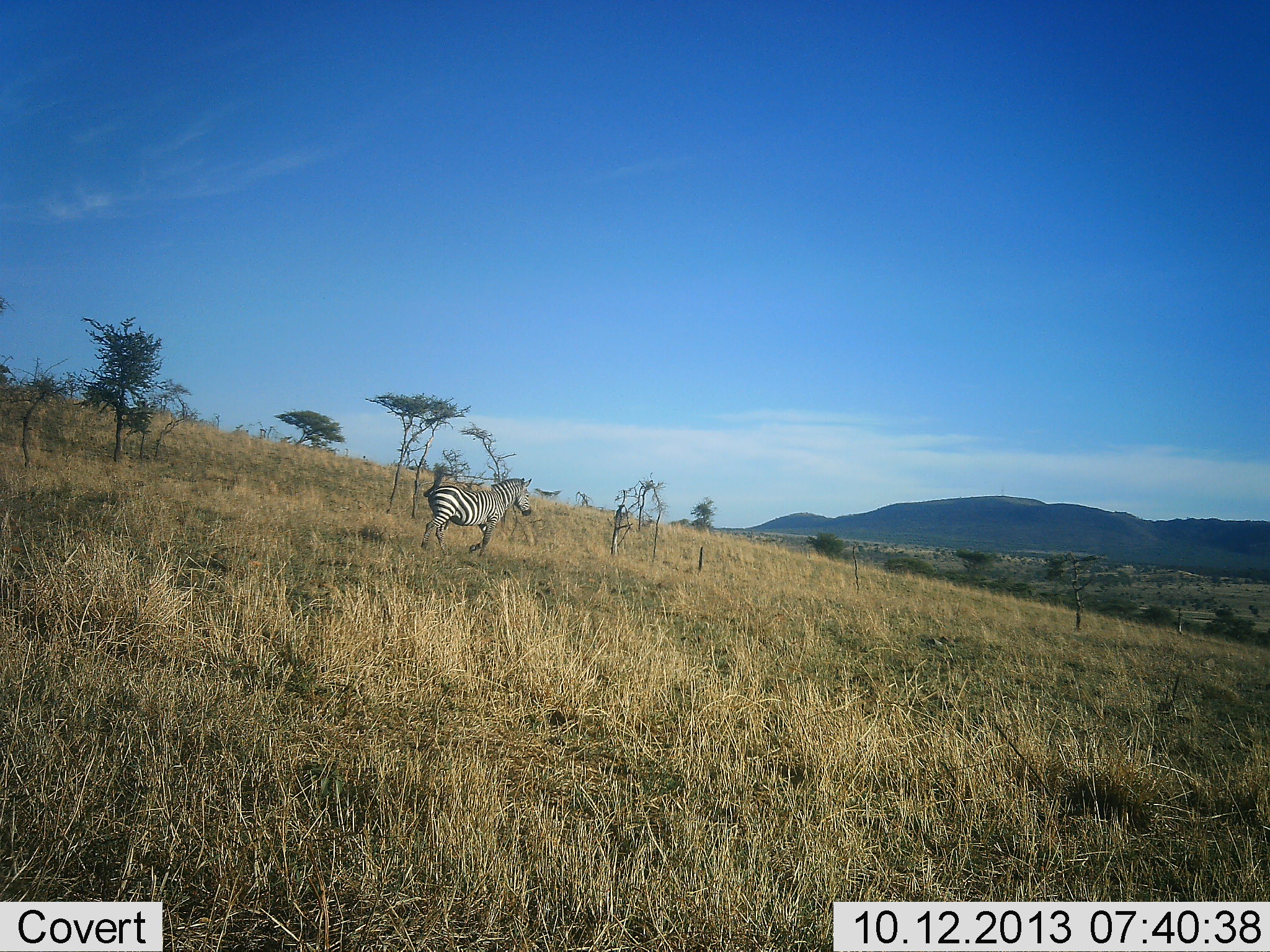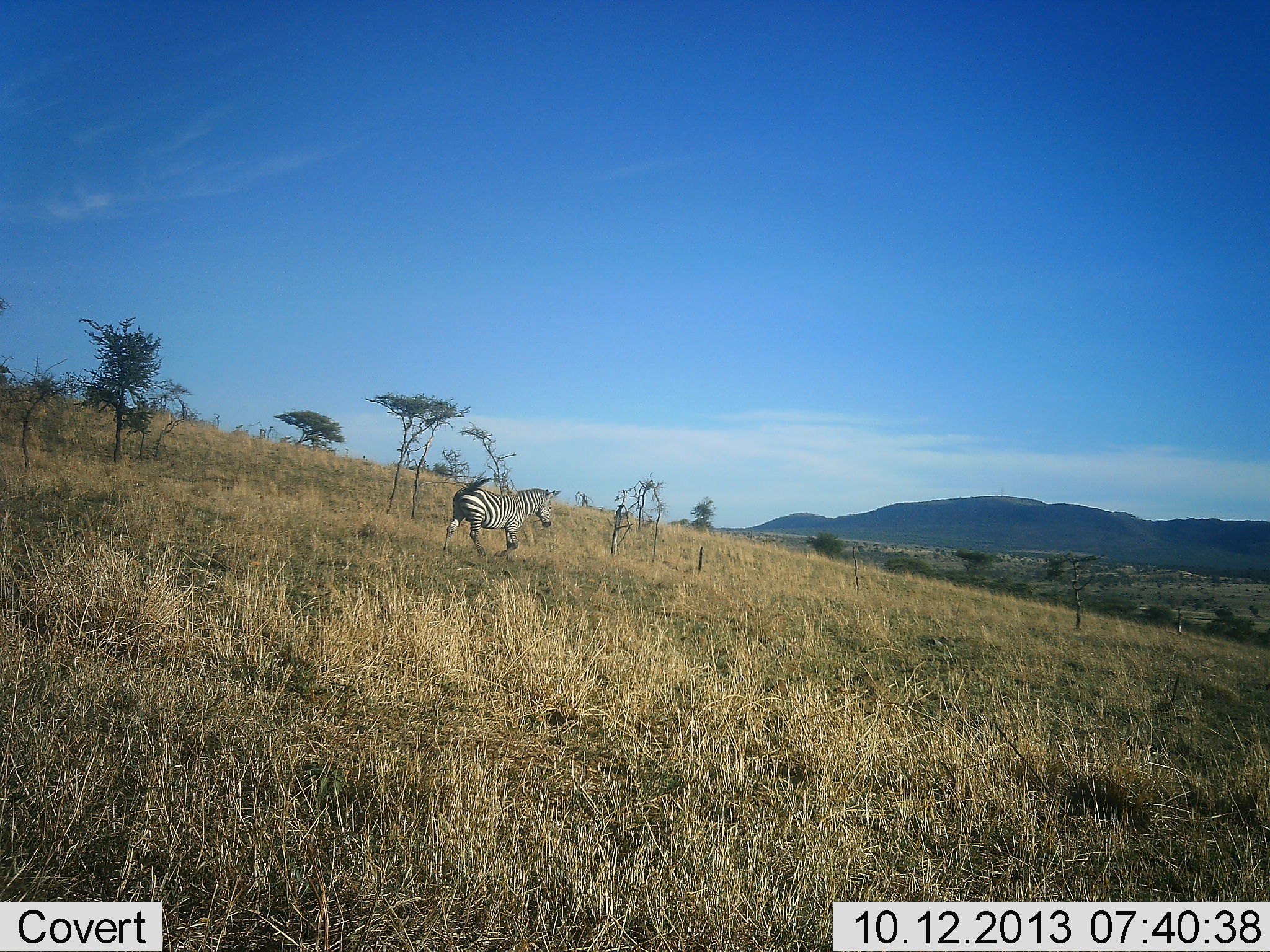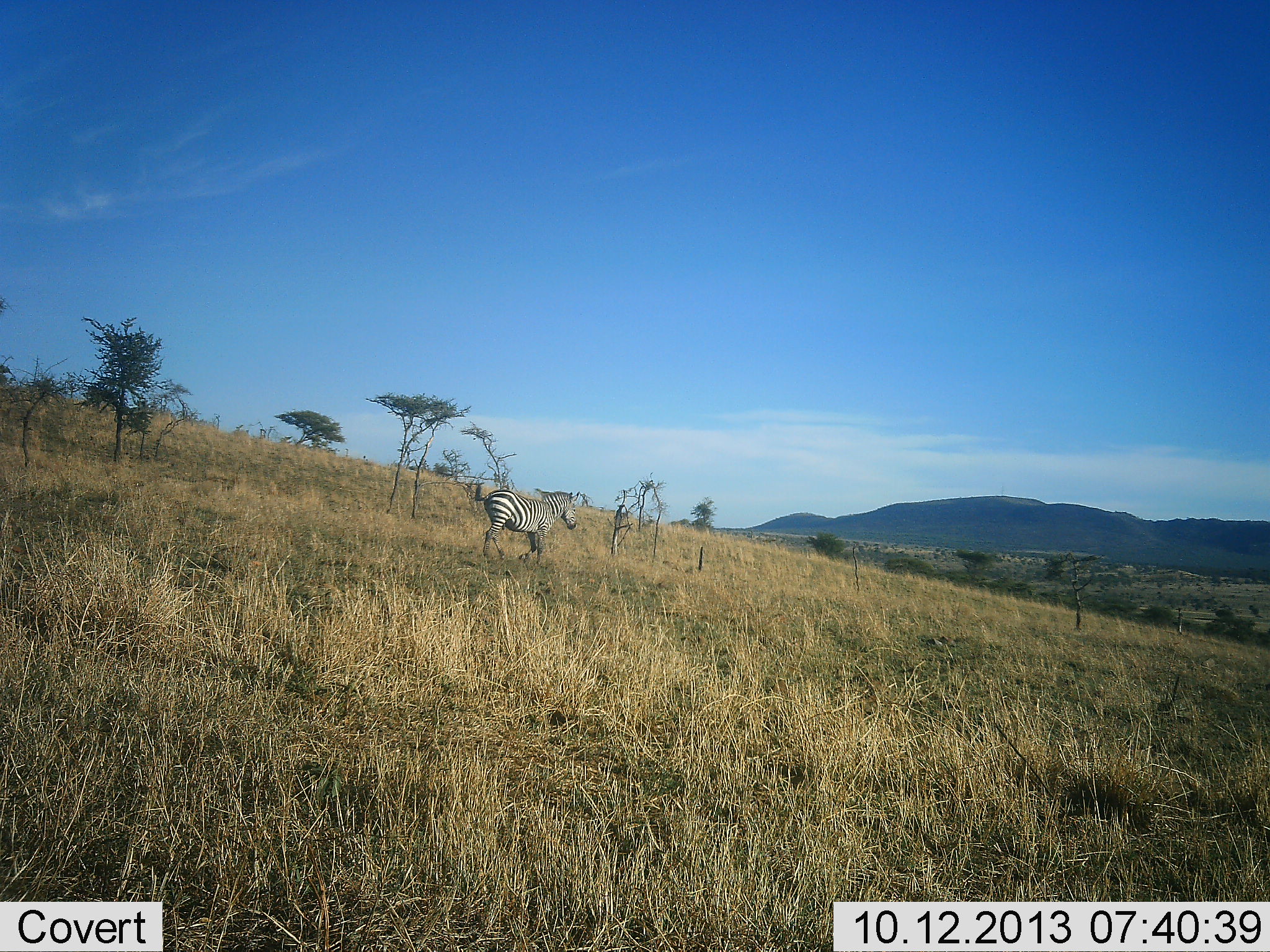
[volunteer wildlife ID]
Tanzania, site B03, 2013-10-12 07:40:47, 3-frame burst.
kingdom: Animalia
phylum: Chordata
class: Mammalia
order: Perissodactyla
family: Equidae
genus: Equus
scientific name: Equus quagga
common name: plains zebra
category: zebra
Zebra (plains zebra) (Equus quagga), count 1. Behavior (volunteer vote fractions): standing 3%, resting 0%, moving 100%, interacting 0%. Young present (vote fraction): 0%. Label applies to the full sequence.